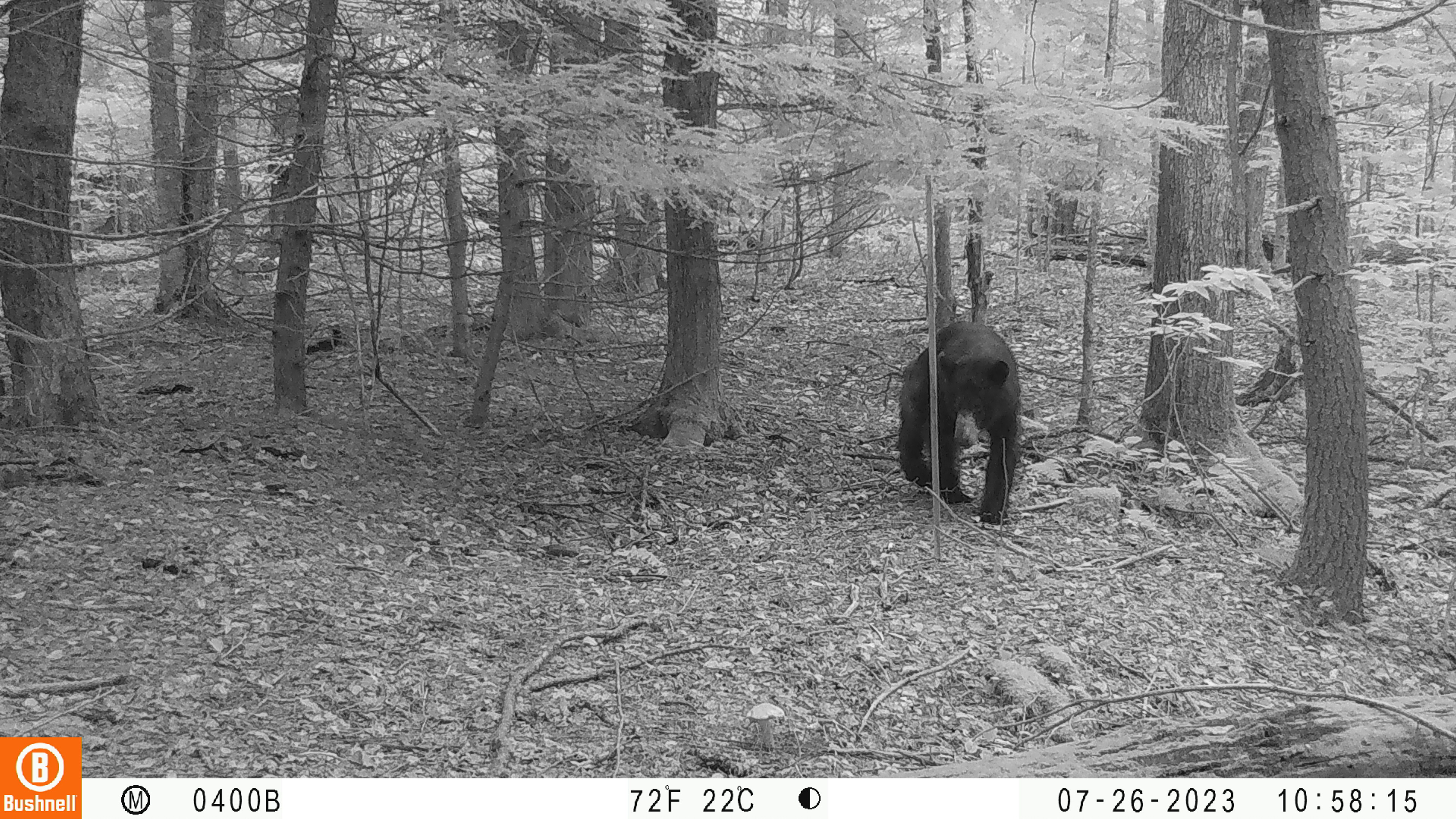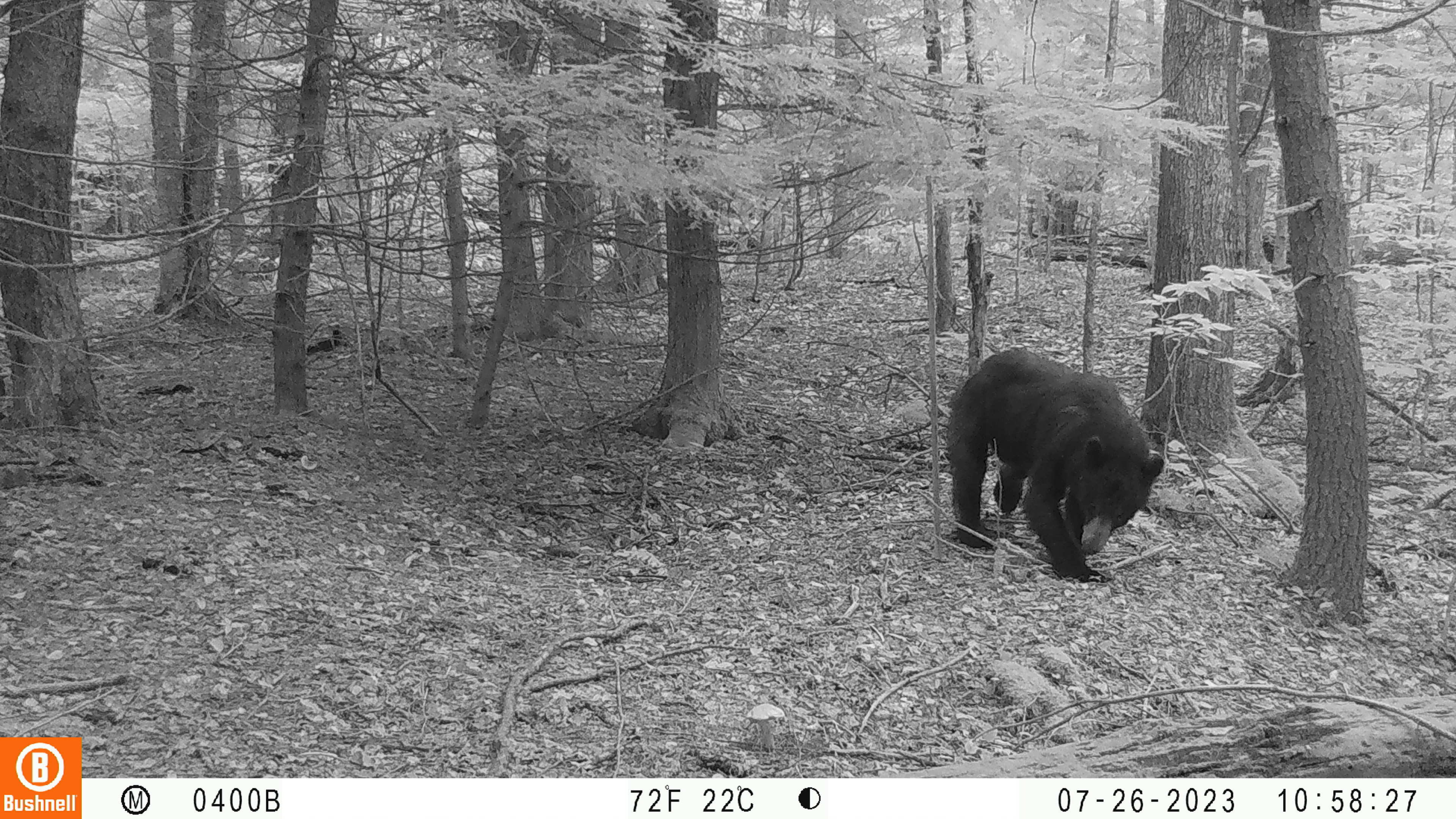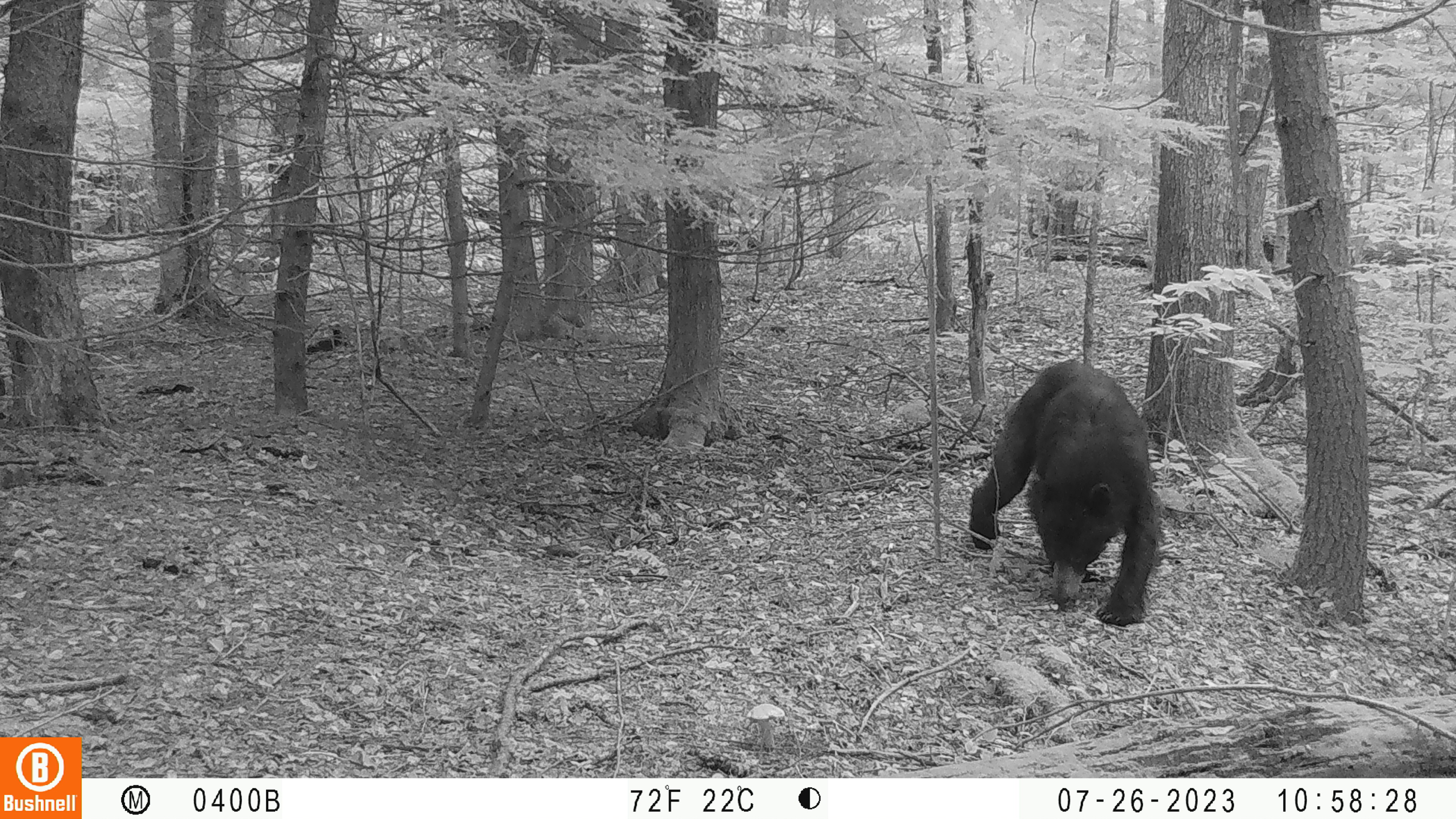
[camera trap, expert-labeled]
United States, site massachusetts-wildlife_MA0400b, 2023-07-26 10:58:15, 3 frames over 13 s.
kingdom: Animalia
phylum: Chordata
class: Mammalia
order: Carnivora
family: Ursidae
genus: Ursus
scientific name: Ursus americanus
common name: black bear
Black bear (Ursus americanus).